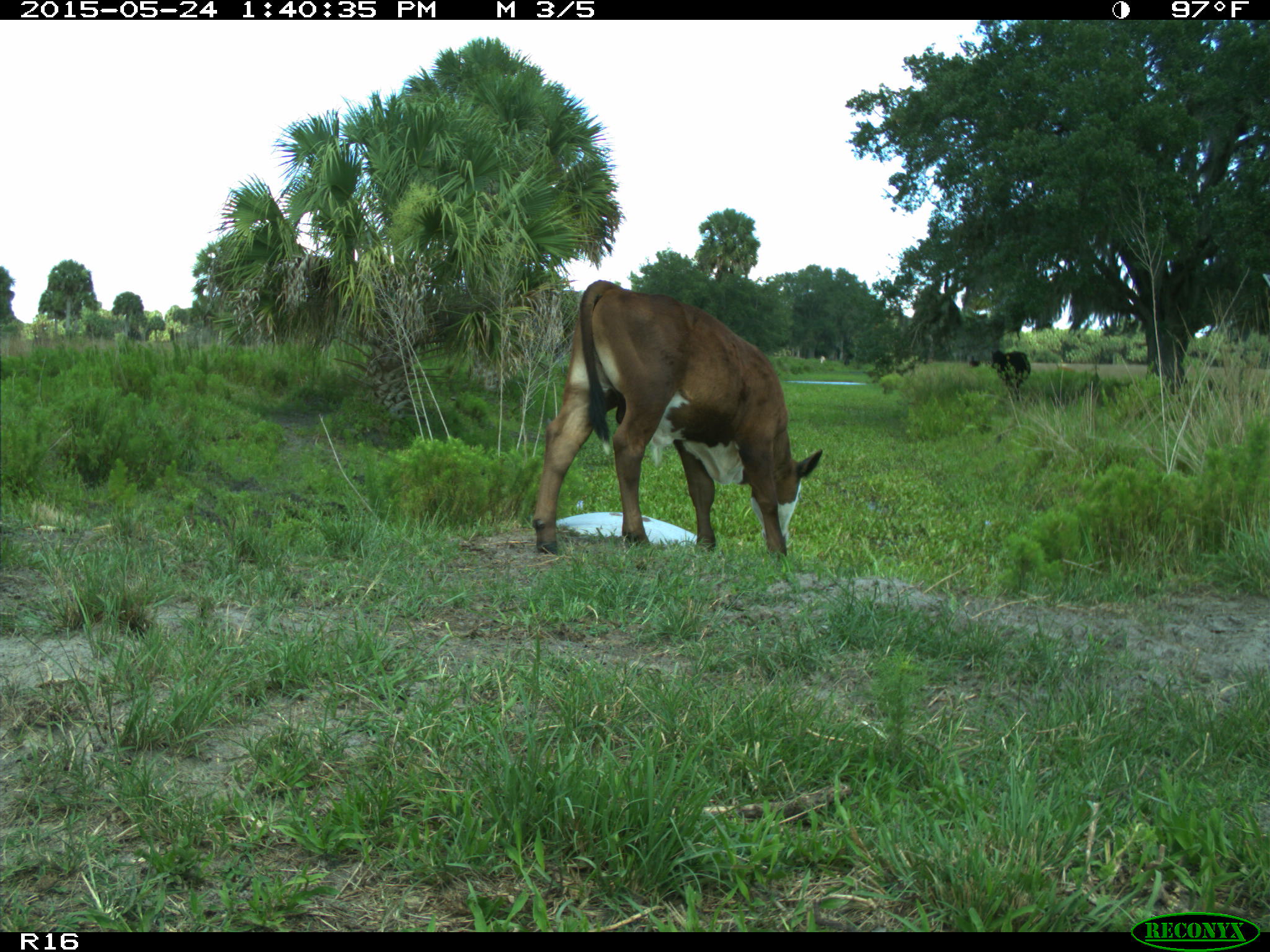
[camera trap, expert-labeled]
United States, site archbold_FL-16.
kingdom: Animalia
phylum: Chordata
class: Mammalia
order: Artiodactyla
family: Bovidae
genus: Bos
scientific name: Bos taurus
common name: domestic cow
Bos taurus (domestic cow).